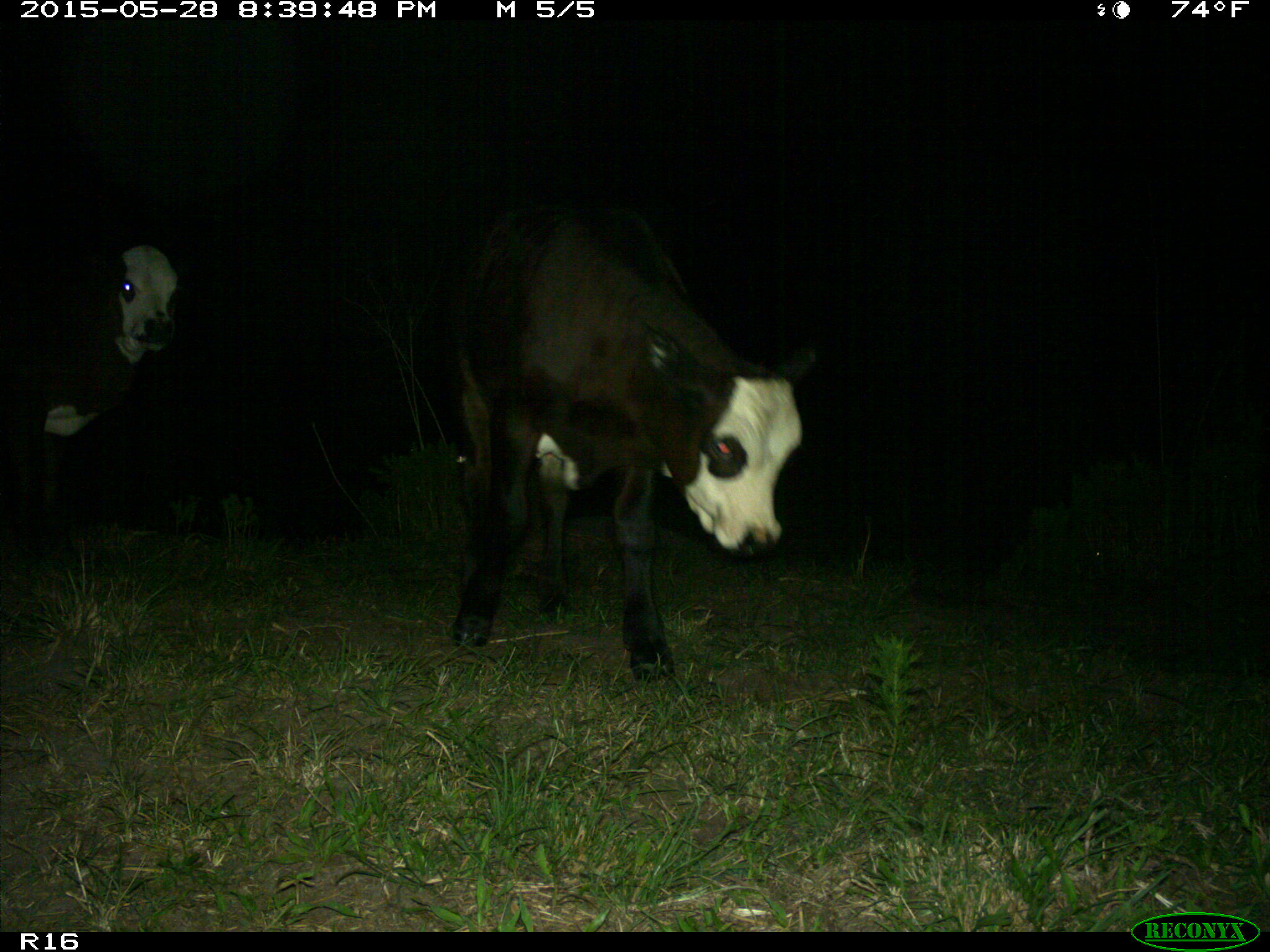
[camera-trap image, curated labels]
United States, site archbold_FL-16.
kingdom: Animalia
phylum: Chordata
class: Mammalia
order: Artiodactyla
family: Bovidae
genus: Bos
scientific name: Bos taurus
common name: domestic cow